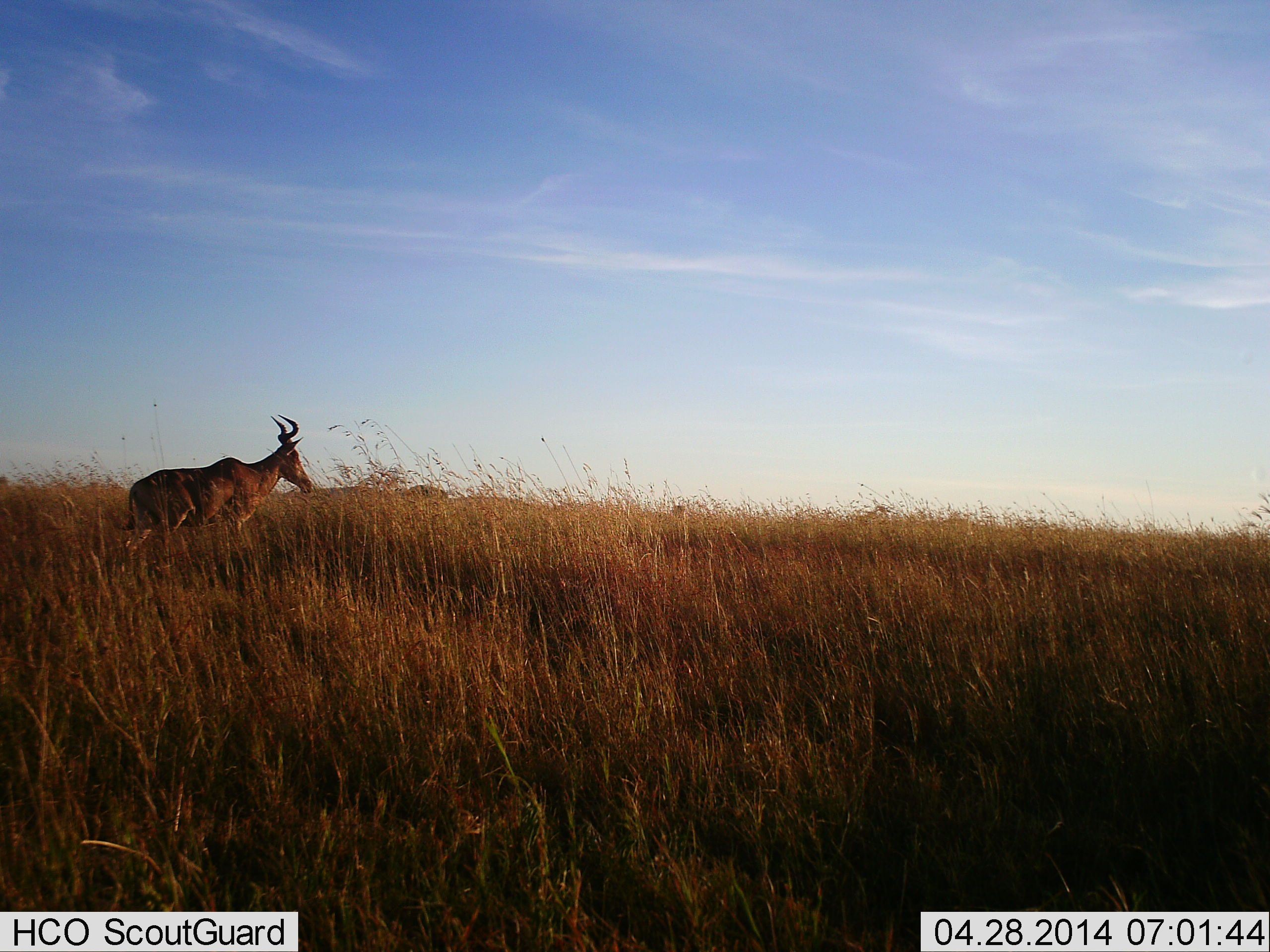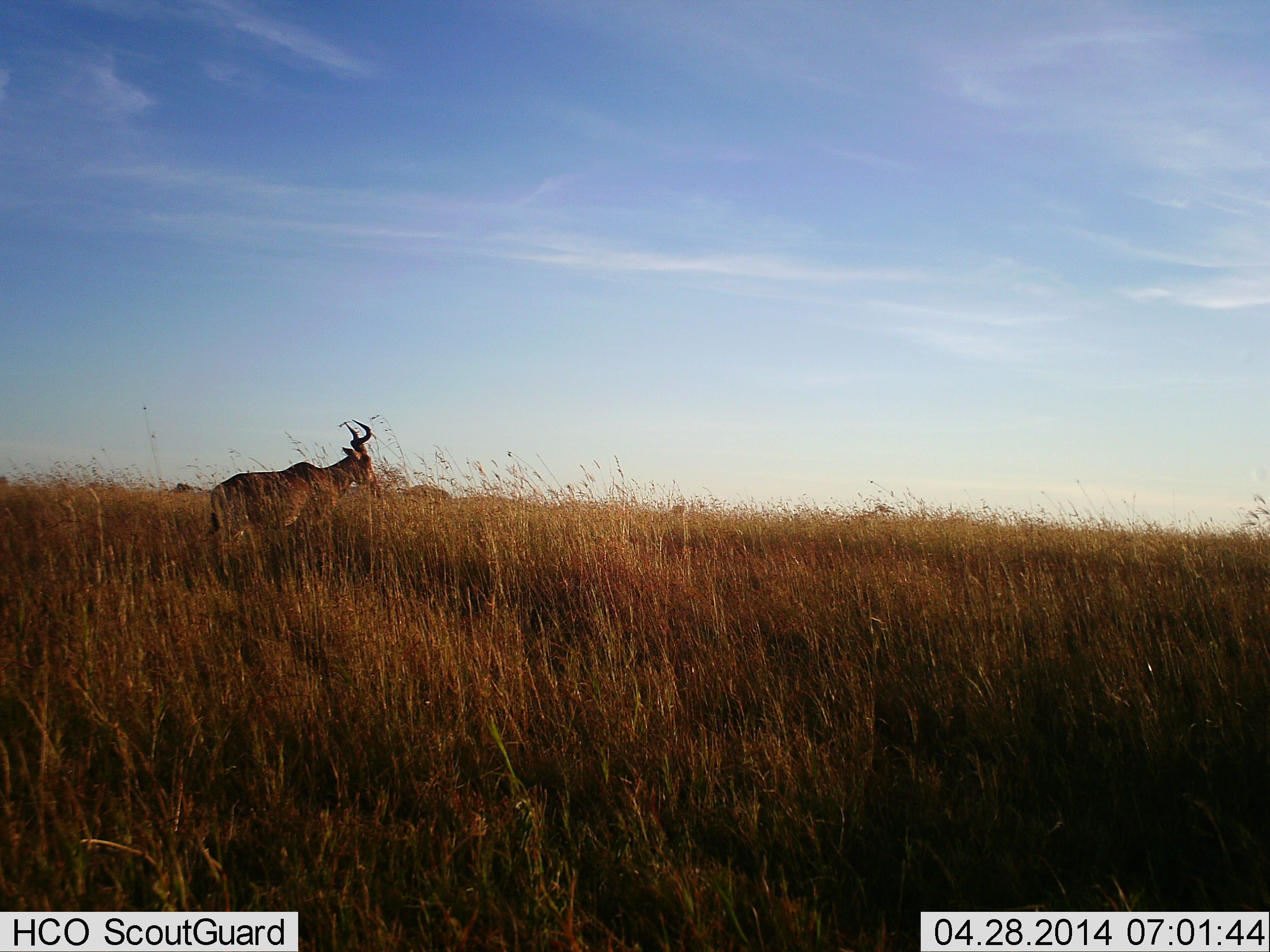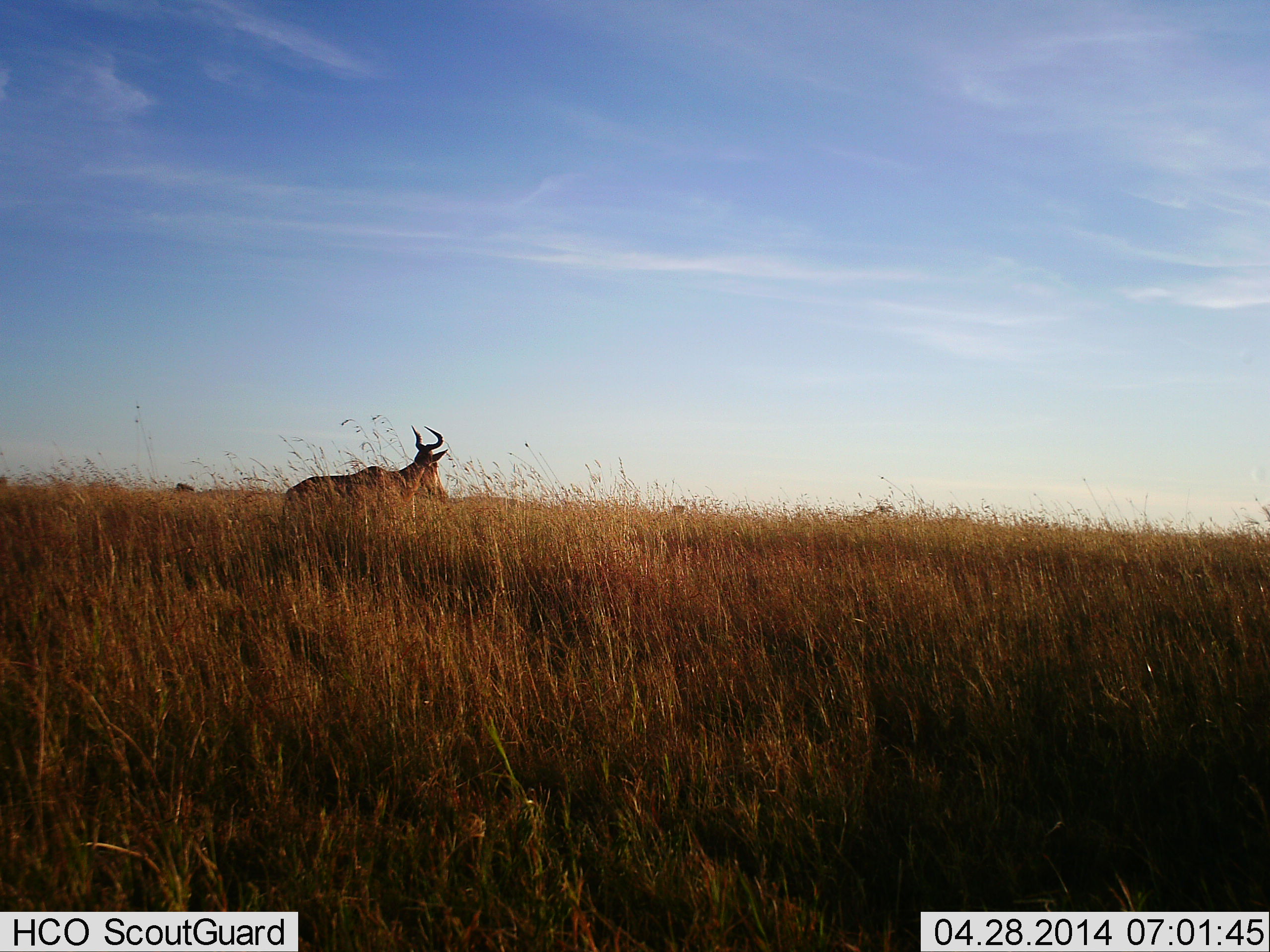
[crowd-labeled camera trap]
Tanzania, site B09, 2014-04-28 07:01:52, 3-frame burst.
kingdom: Animalia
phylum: Chordata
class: Mammalia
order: Artiodactyla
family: Bovidae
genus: Alcelaphus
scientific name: Alcelaphus buselaphus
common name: hartebeest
Hartebeest (Alcelaphus buselaphus), count 1. Behavior (volunteer vote fractions): standing 10%, resting 0%, moving 100%, interacting 0%. Young present (vote fraction): 0%. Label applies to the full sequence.